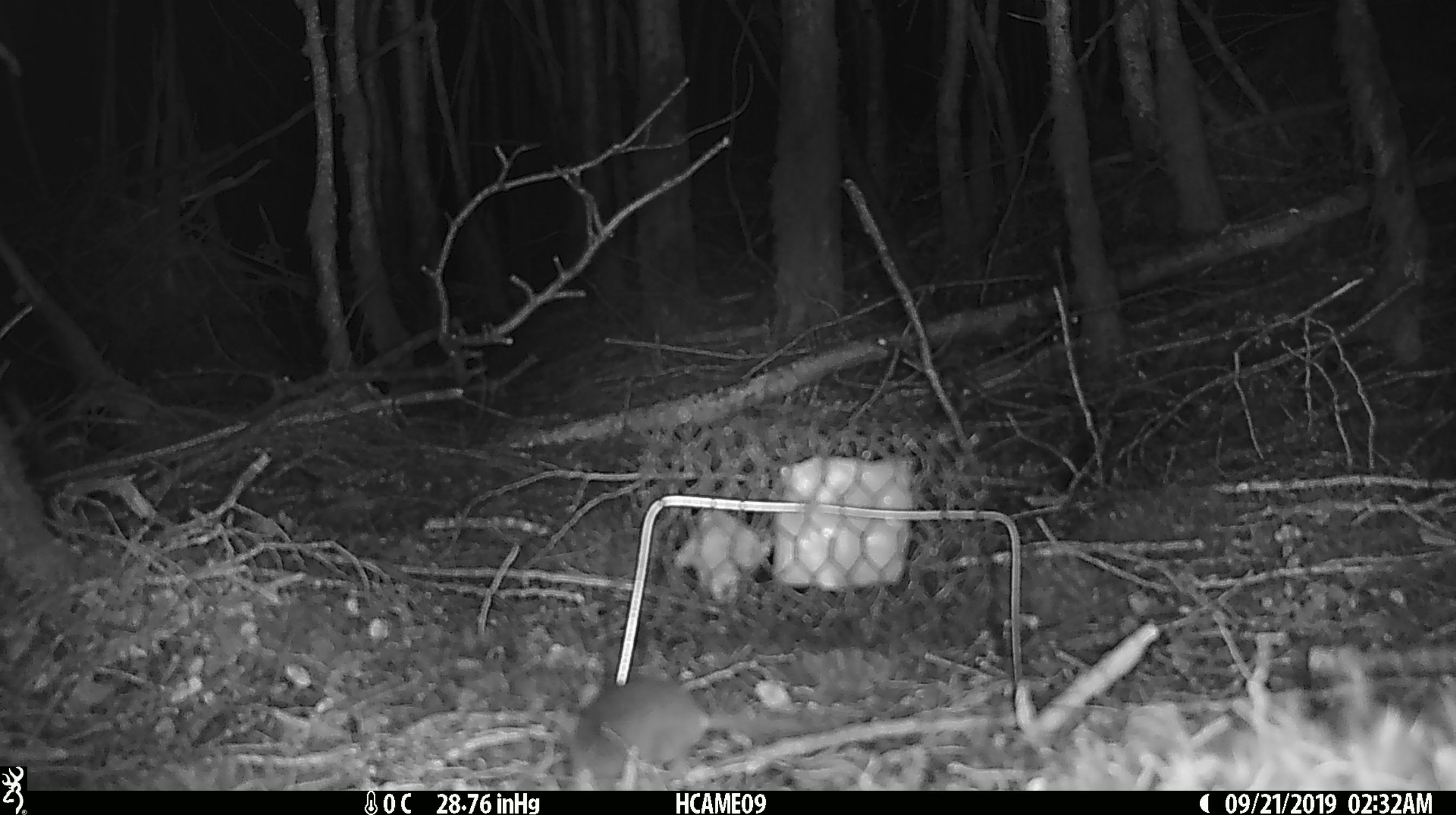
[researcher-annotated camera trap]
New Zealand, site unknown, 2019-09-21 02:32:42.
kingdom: Animalia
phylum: Chordata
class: Mammalia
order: Rodentia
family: Muridae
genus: Mus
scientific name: Mus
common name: mouse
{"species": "mouse (Mus)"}